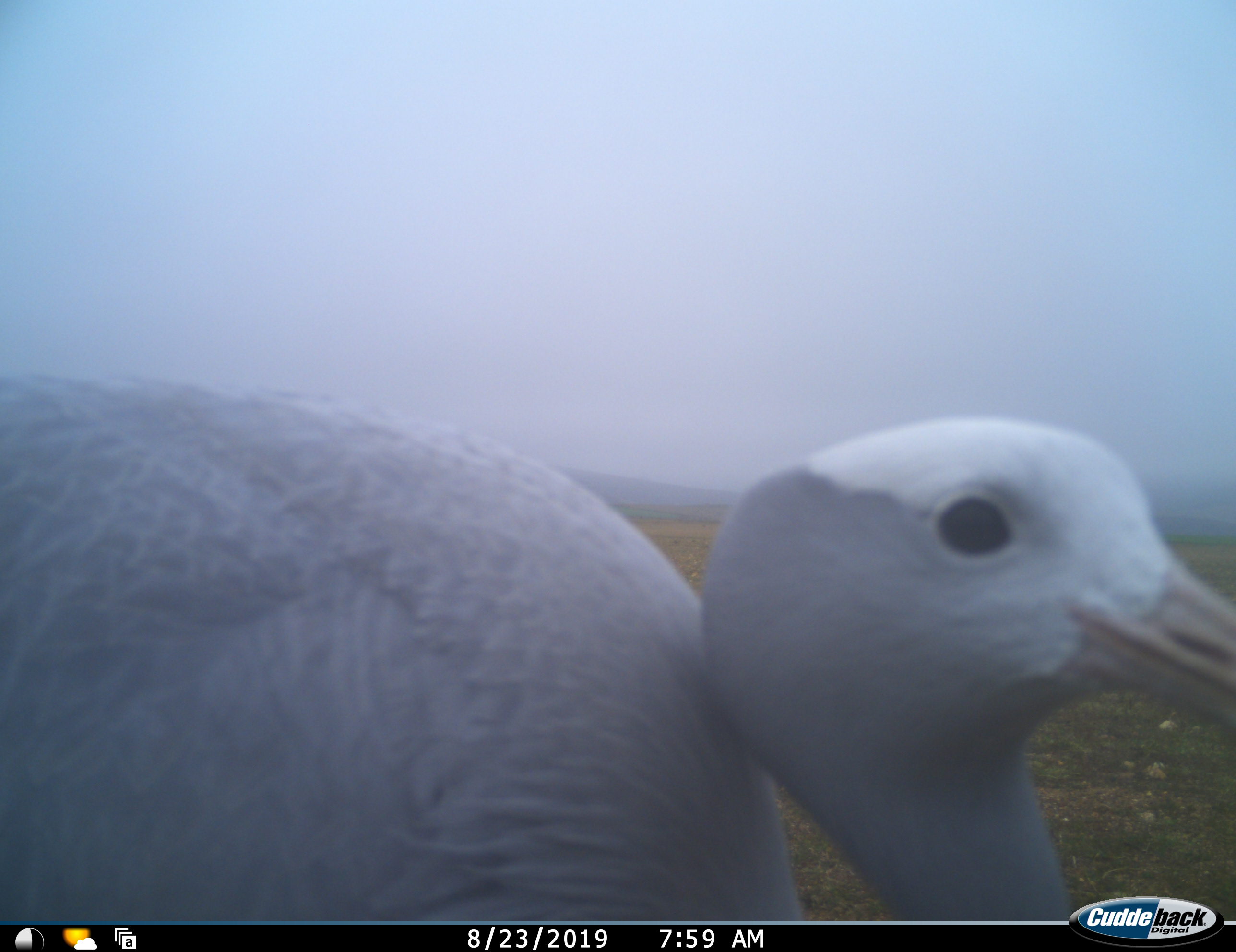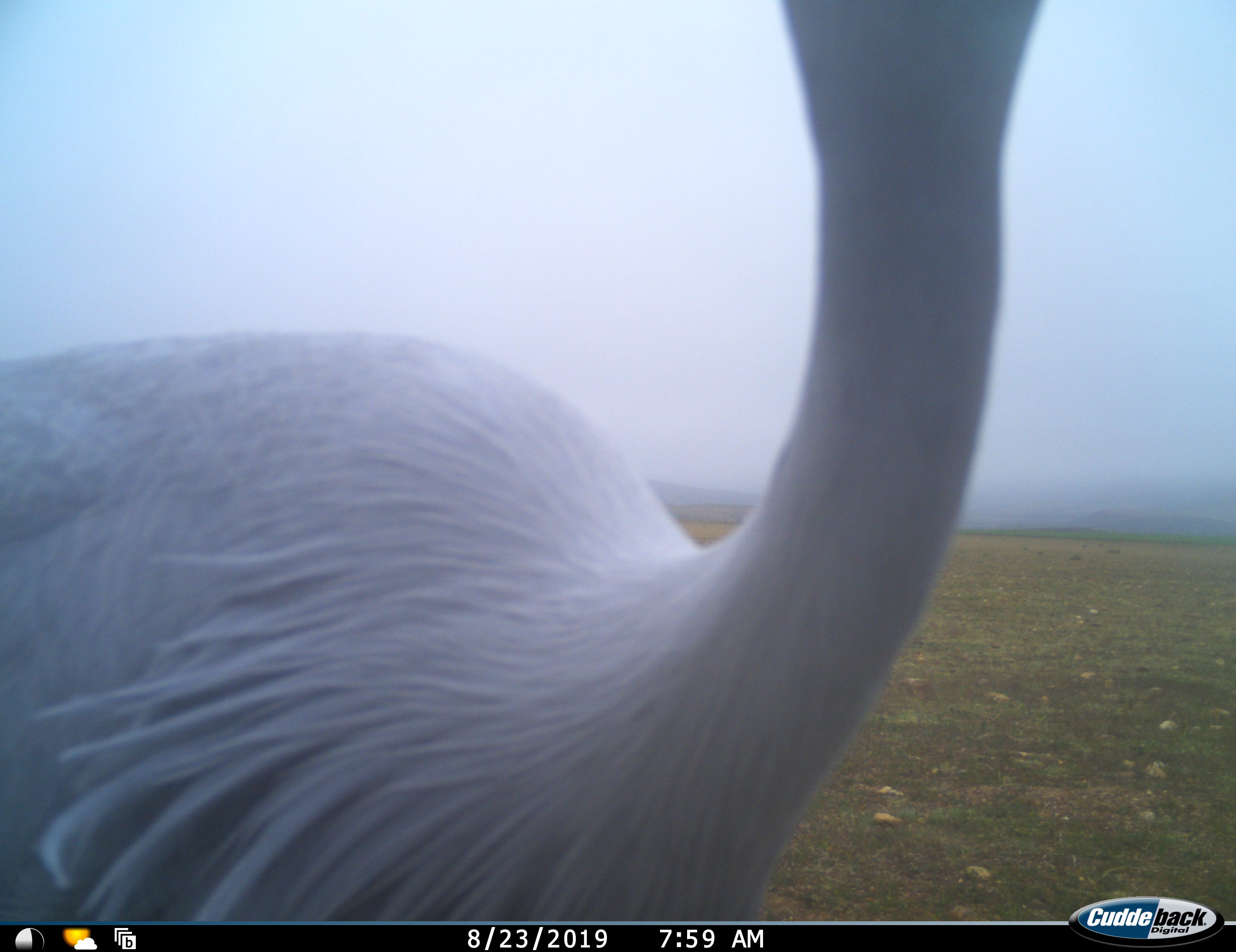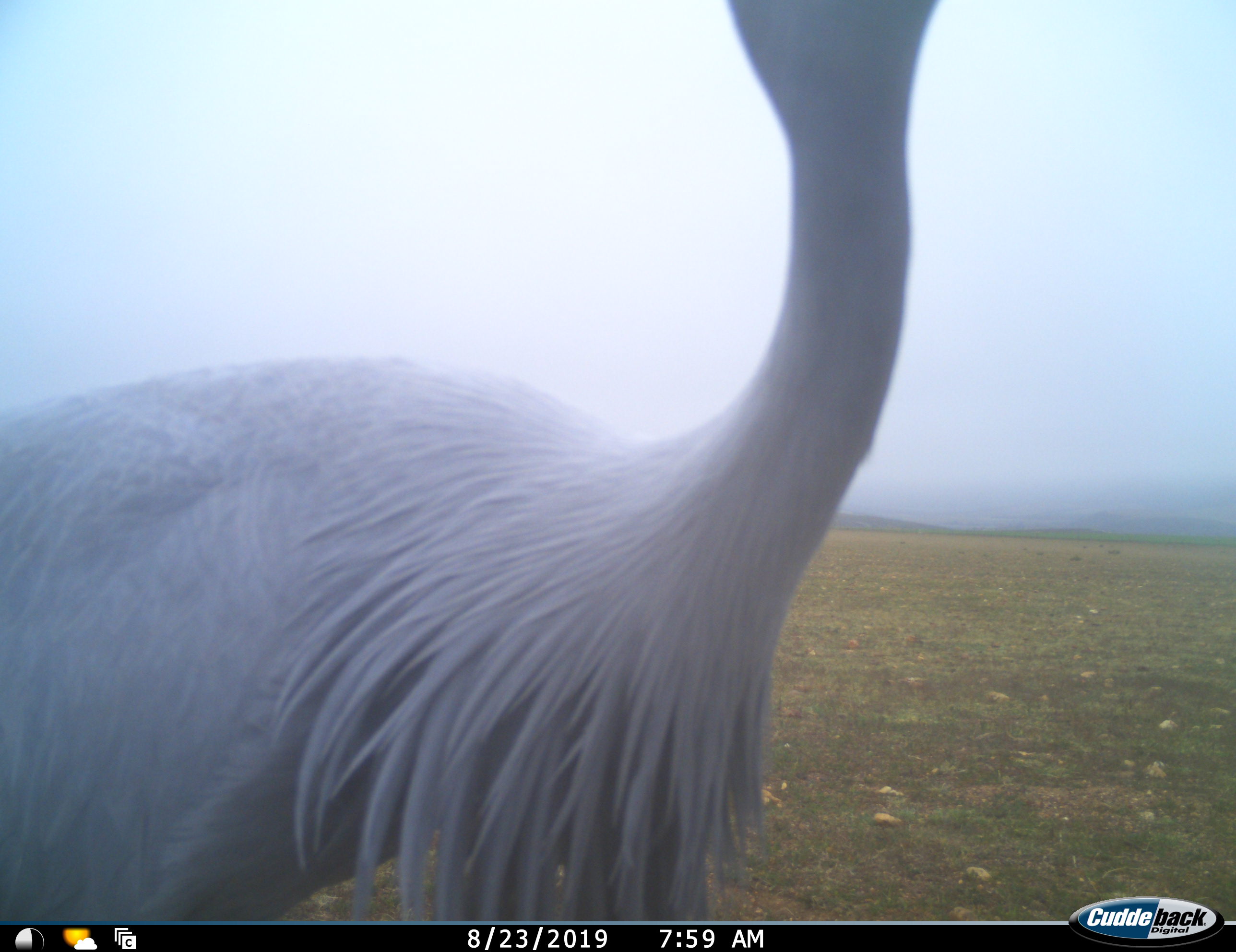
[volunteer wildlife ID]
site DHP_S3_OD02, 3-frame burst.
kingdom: Animalia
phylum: Chordata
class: Aves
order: Gruiformes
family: Gruidae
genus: Anthropoides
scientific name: Anthropoides paradiseus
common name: blue crane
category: craneblue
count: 1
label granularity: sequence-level